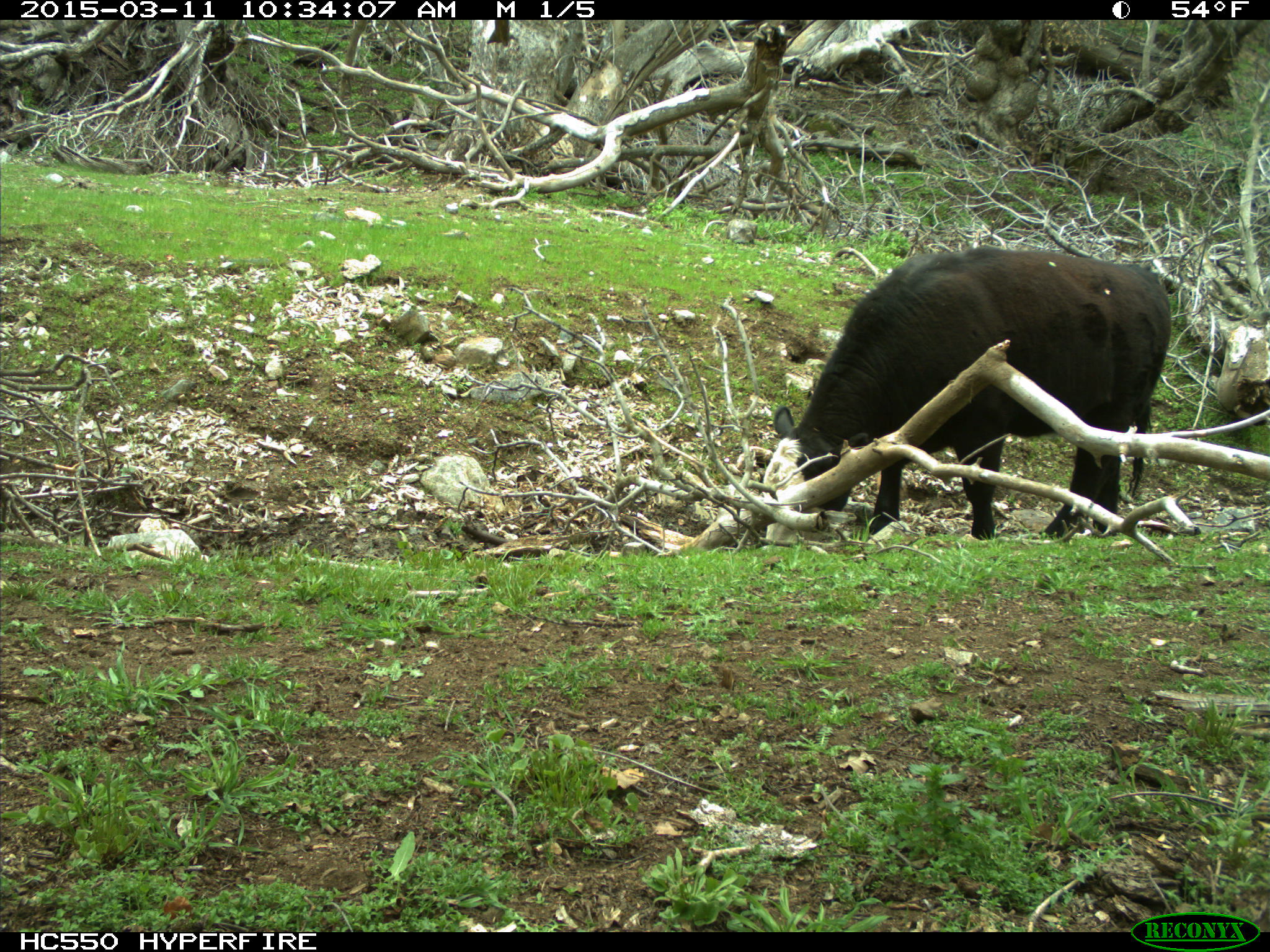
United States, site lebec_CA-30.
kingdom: Animalia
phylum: Chordata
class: Mammalia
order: Artiodactyla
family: Bovidae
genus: Bos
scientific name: Bos taurus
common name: domestic cow